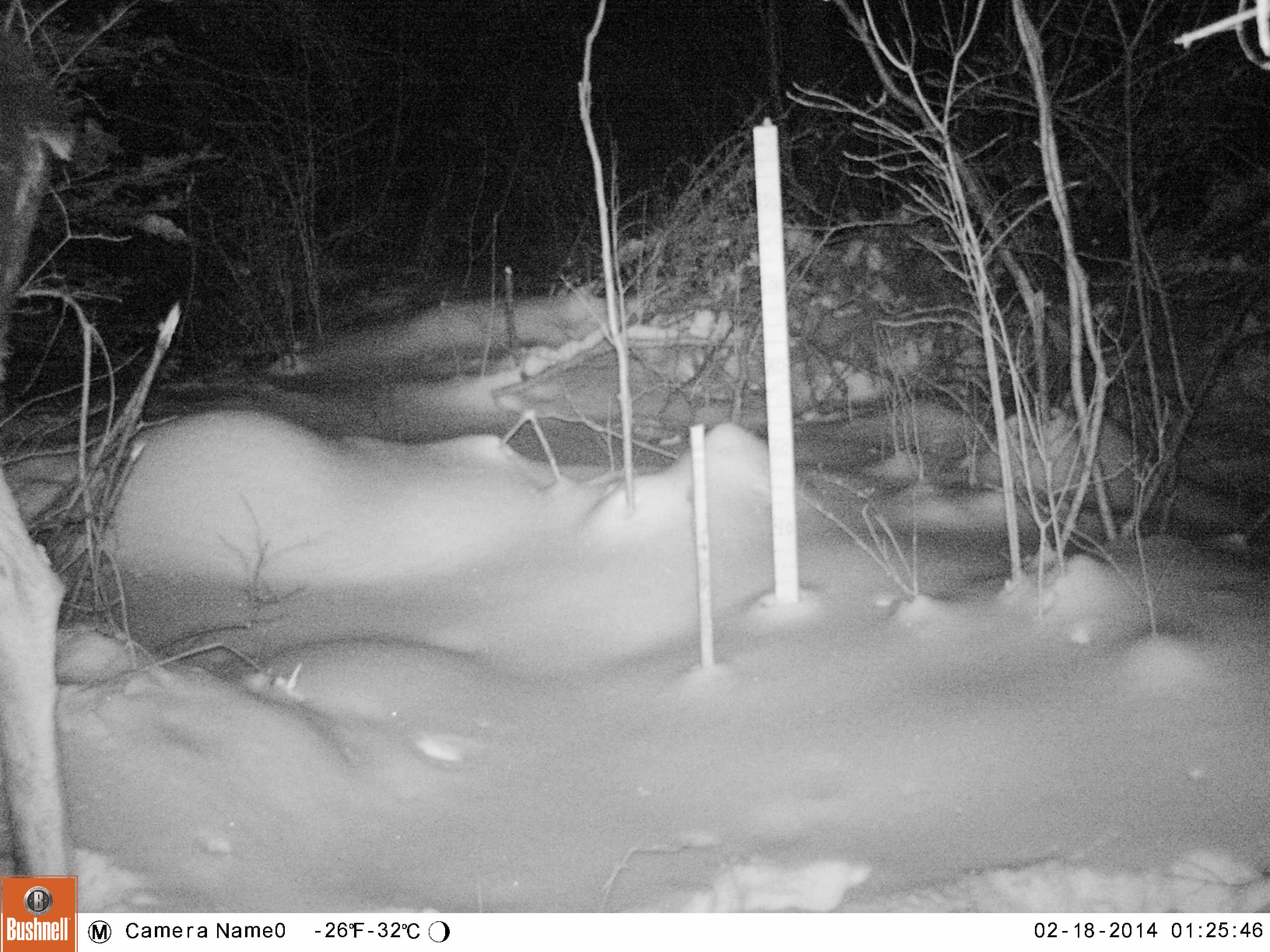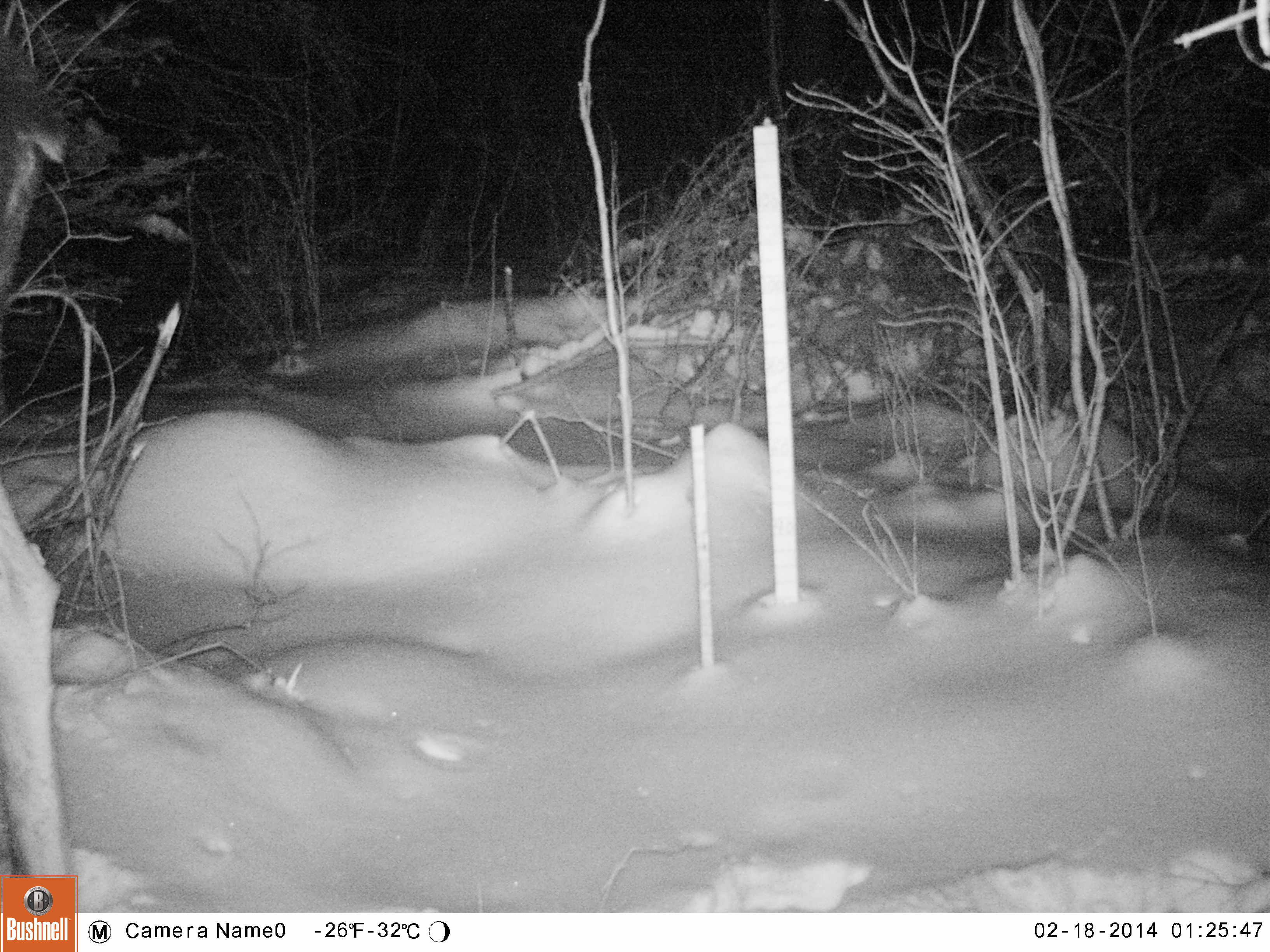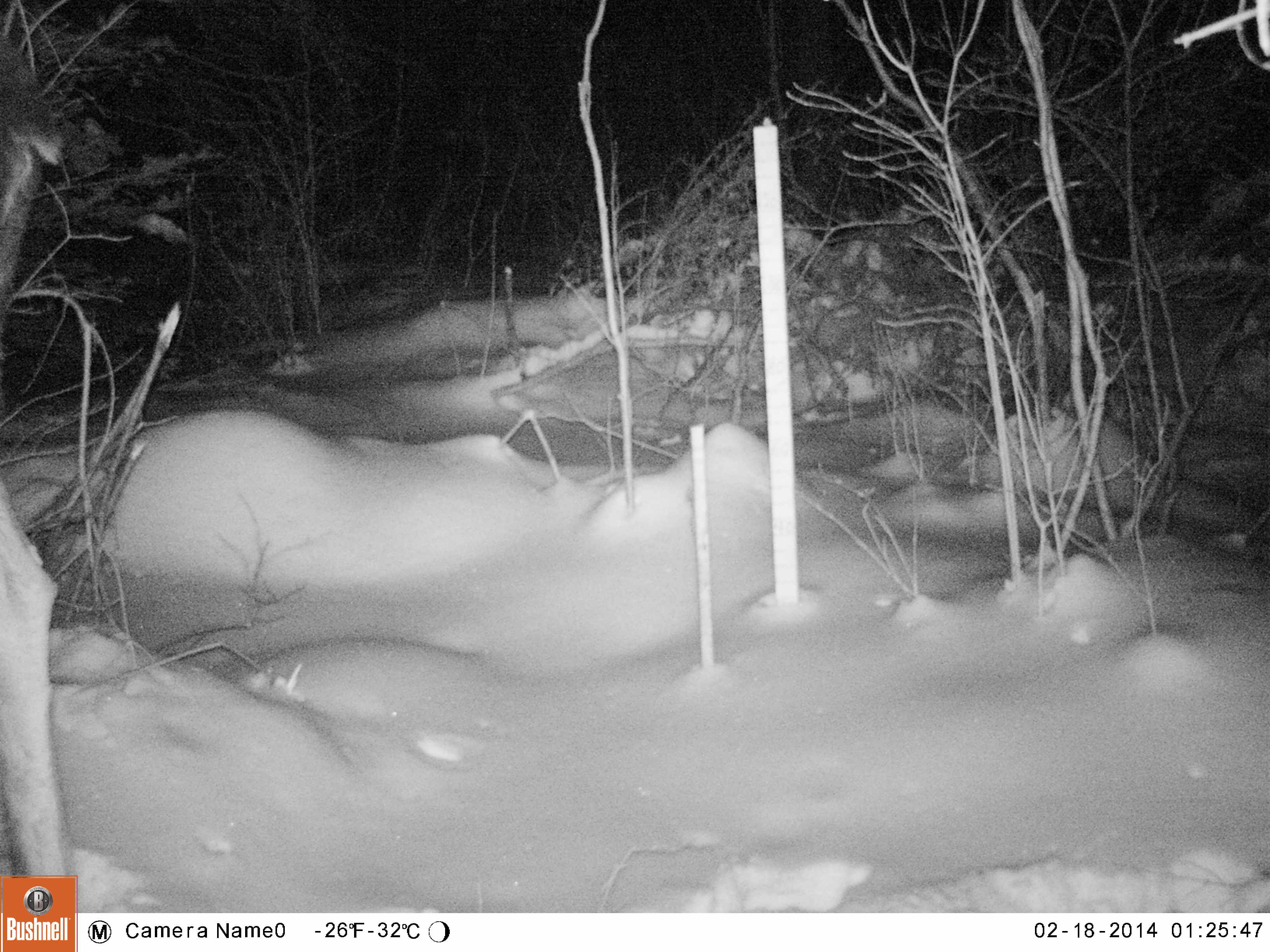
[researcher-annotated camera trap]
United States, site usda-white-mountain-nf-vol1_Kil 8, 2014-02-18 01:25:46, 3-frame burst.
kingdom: Animalia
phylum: Chordata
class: Mammalia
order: Artiodactyla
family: Cervidae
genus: Alces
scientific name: Alces alces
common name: moose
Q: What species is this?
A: Moose (Alces alces).